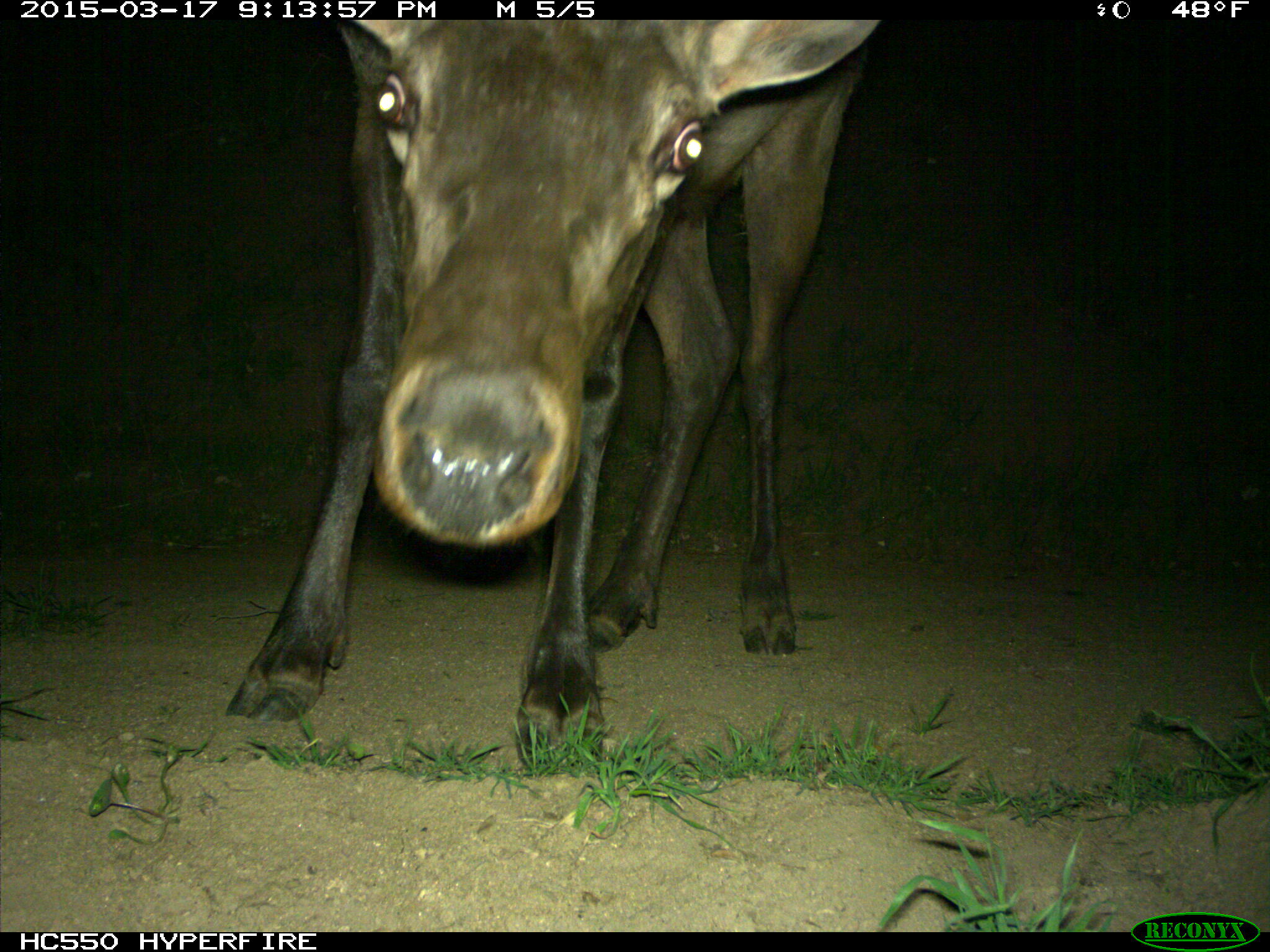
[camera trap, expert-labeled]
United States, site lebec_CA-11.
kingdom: Animalia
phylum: Chordata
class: Mammalia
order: Artiodactyla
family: Cervidae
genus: Cervus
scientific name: Cervus canadensis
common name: elk